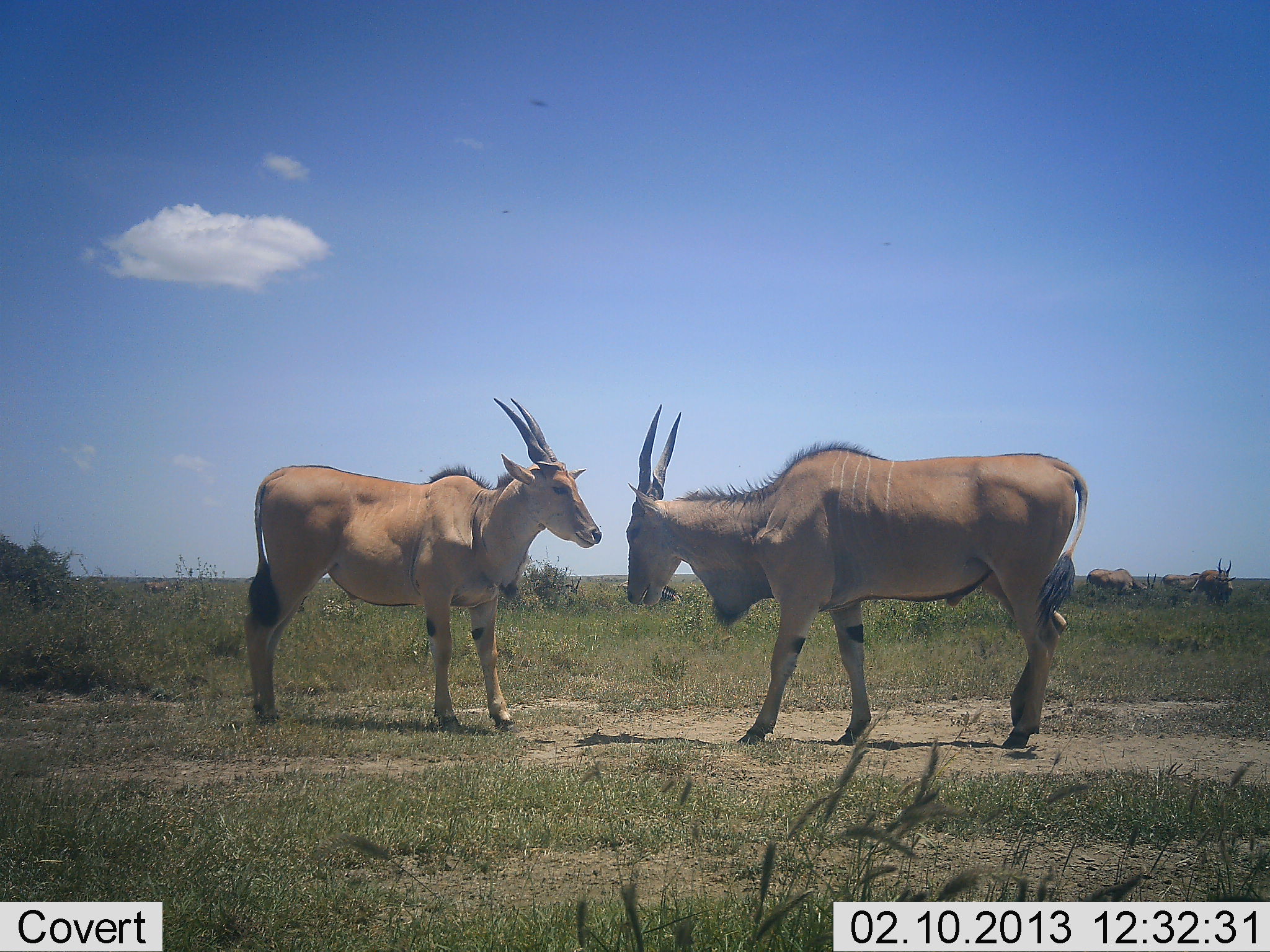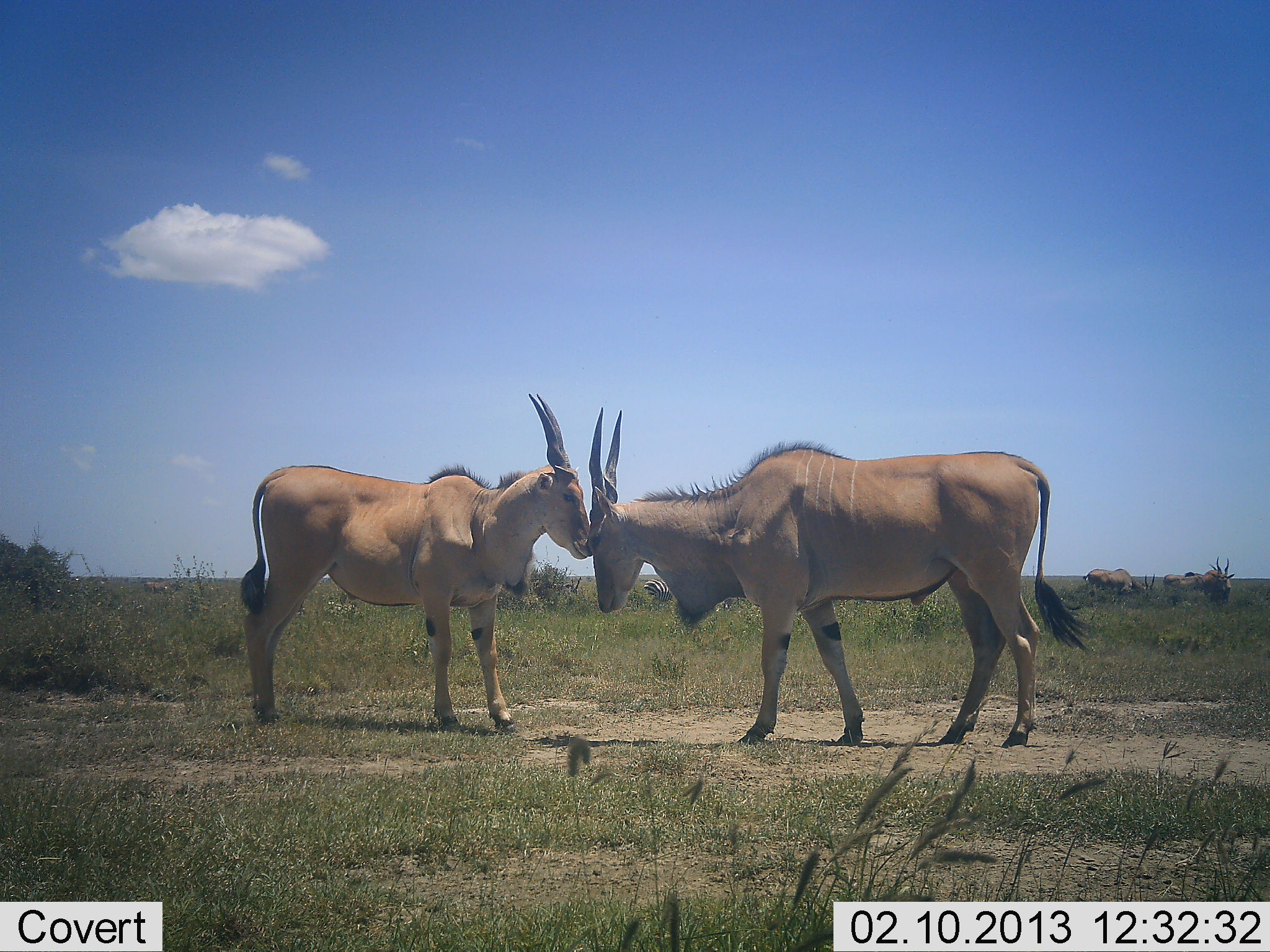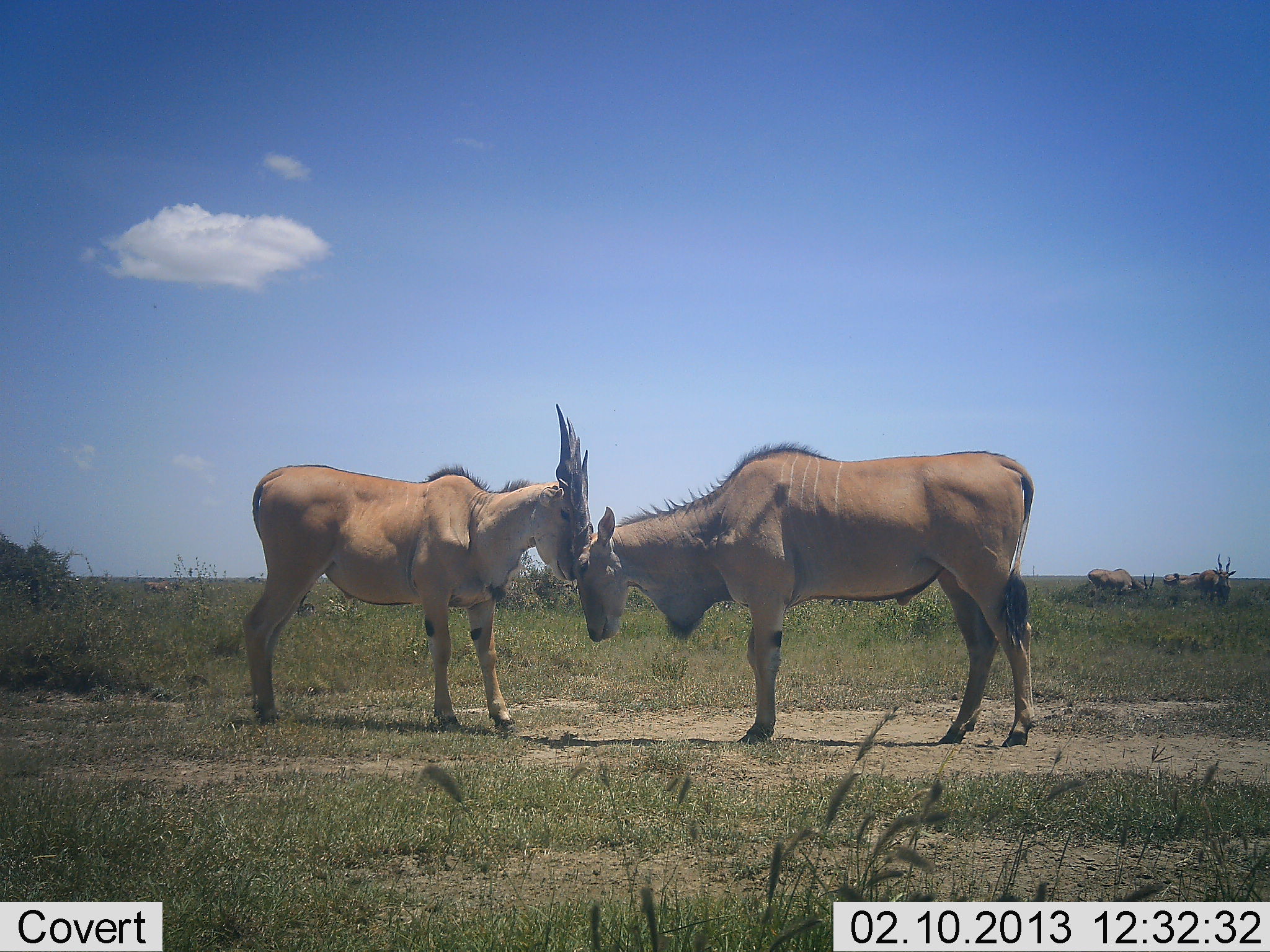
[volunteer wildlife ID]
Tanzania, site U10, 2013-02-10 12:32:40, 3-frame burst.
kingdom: Animalia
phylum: Chordata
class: Mammalia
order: Artiodactyla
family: Bovidae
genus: Tragelaphus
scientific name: Tragelaphus oryx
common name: eland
Eland (Tragelaphus oryx), count 2. Behavior (volunteer vote fractions): standing 47%, resting 3%, moving 20%, interacting 93%. Young present (vote fraction): 0%. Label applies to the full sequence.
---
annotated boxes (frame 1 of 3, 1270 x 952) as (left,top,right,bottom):
animal: (625,403,1088,749); (242,392,604,739); (1084,568,1157,596); (614,578,682,608); (1192,559,1233,604); (1160,571,1203,595)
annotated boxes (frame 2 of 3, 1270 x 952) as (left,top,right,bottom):
animal: (586,407,1098,749); (236,389,592,734); (1166,556,1223,597); (1082,566,1157,596); (1200,558,1234,603); (642,578,674,604); (1163,572,1204,590)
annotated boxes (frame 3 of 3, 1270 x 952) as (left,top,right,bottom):
animal: (564,414,1039,748); (236,399,570,730); (1086,567,1157,600); (1200,553,1238,601); (1163,572,1223,601)